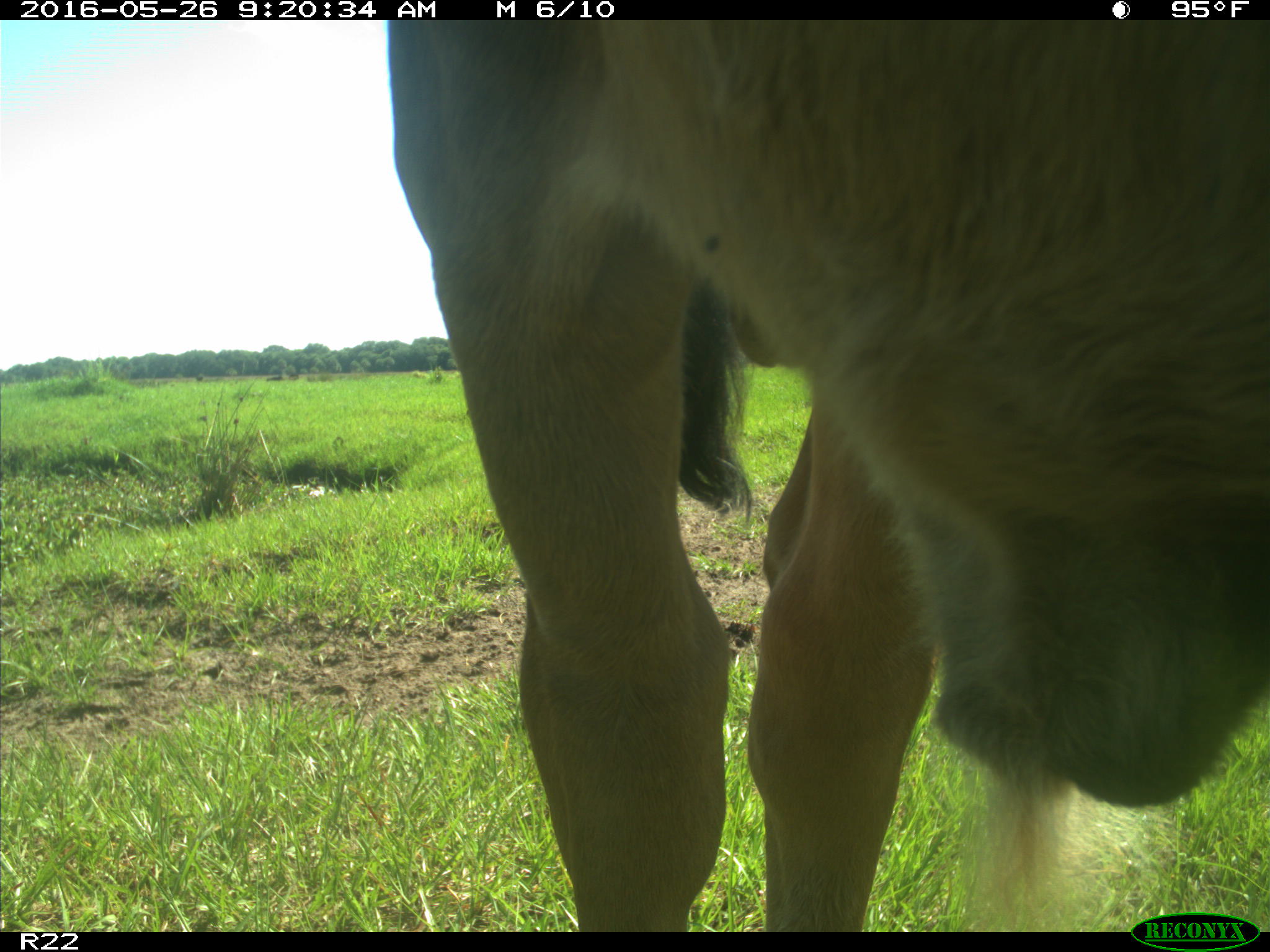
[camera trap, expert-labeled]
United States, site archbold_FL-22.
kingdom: Animalia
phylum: Chordata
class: Mammalia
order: Artiodactyla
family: Bovidae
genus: Bos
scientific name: Bos taurus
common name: domestic cow